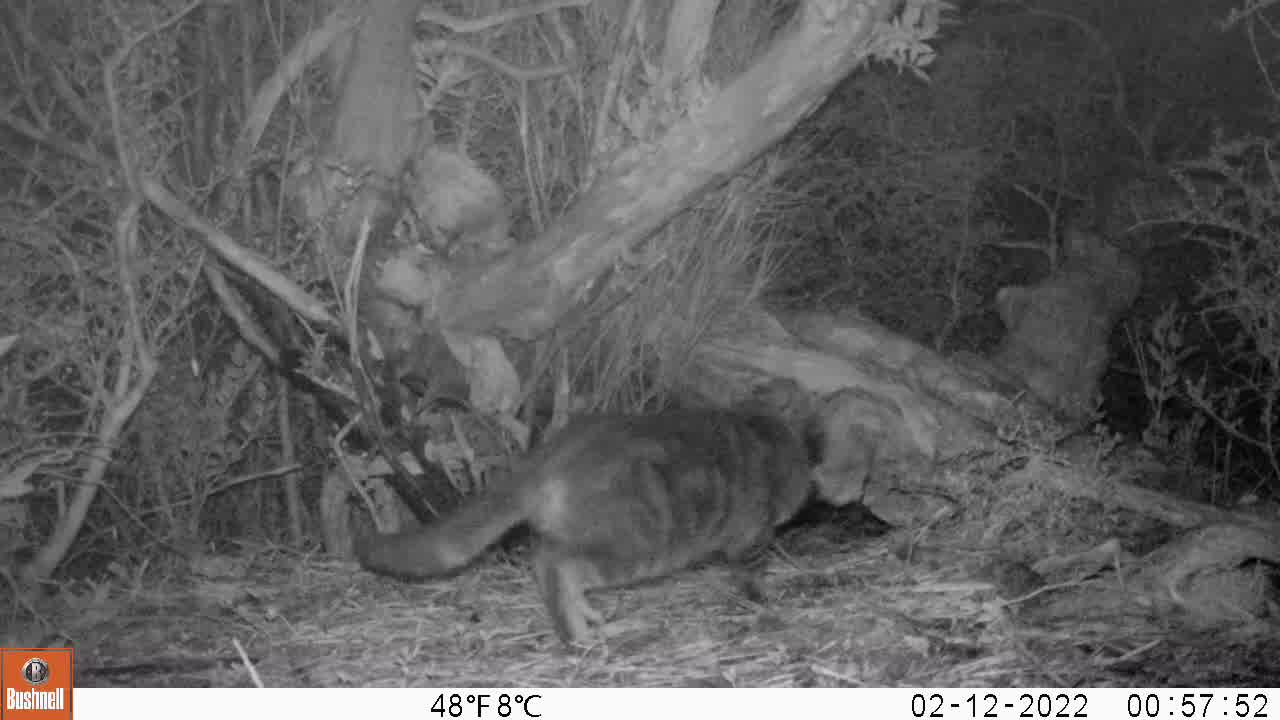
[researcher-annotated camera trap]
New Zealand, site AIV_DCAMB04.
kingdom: Animalia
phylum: Chordata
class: Mammalia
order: Carnivora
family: Felidae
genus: Felis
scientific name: Felis catus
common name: domestic cat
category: cat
Cat (domestic cat) (Felis catus).